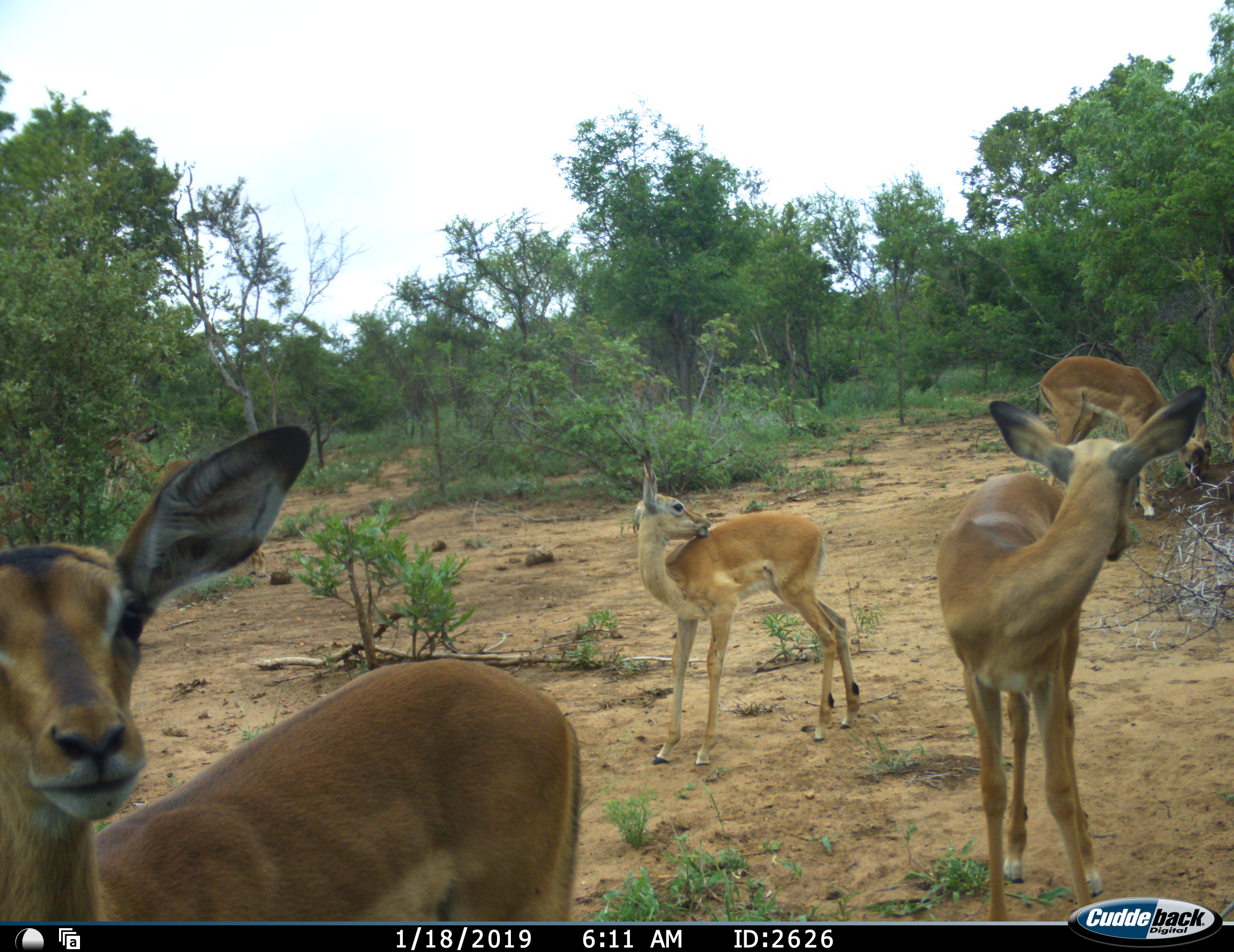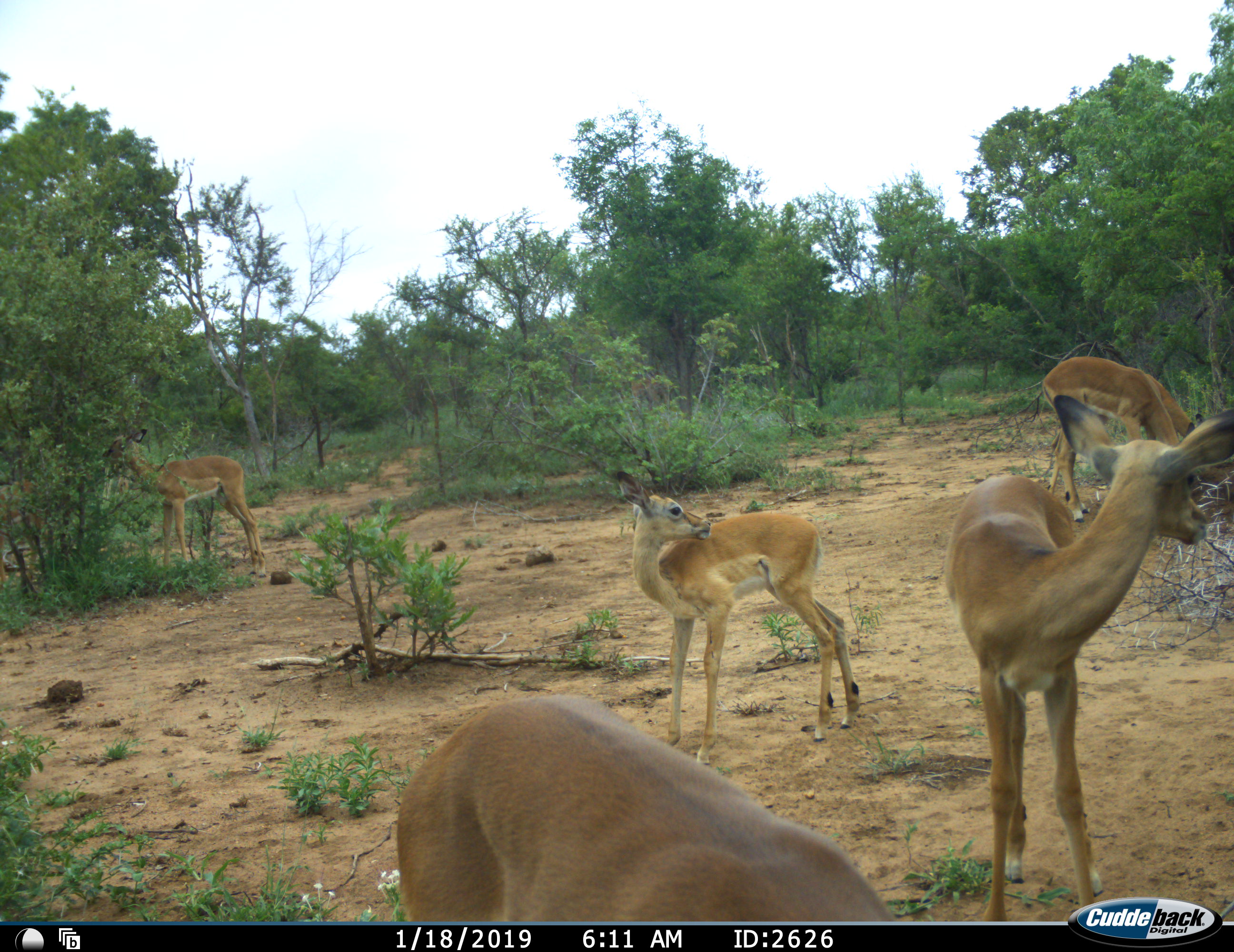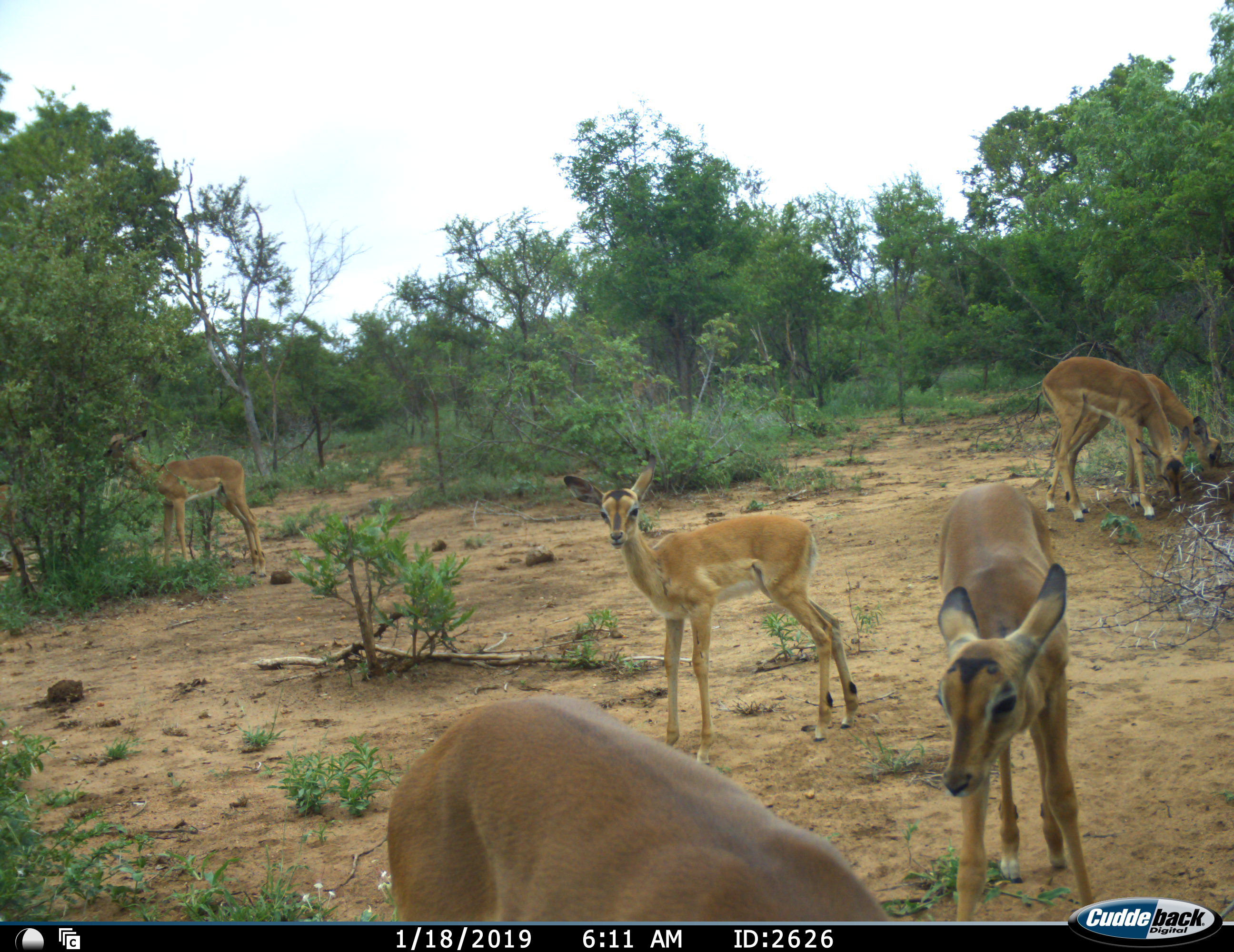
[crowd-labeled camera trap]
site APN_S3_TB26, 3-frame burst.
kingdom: Animalia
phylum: Chordata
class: Mammalia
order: Artiodactyla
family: Bovidae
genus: Aepyceros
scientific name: Aepyceros melampus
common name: impala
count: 6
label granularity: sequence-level